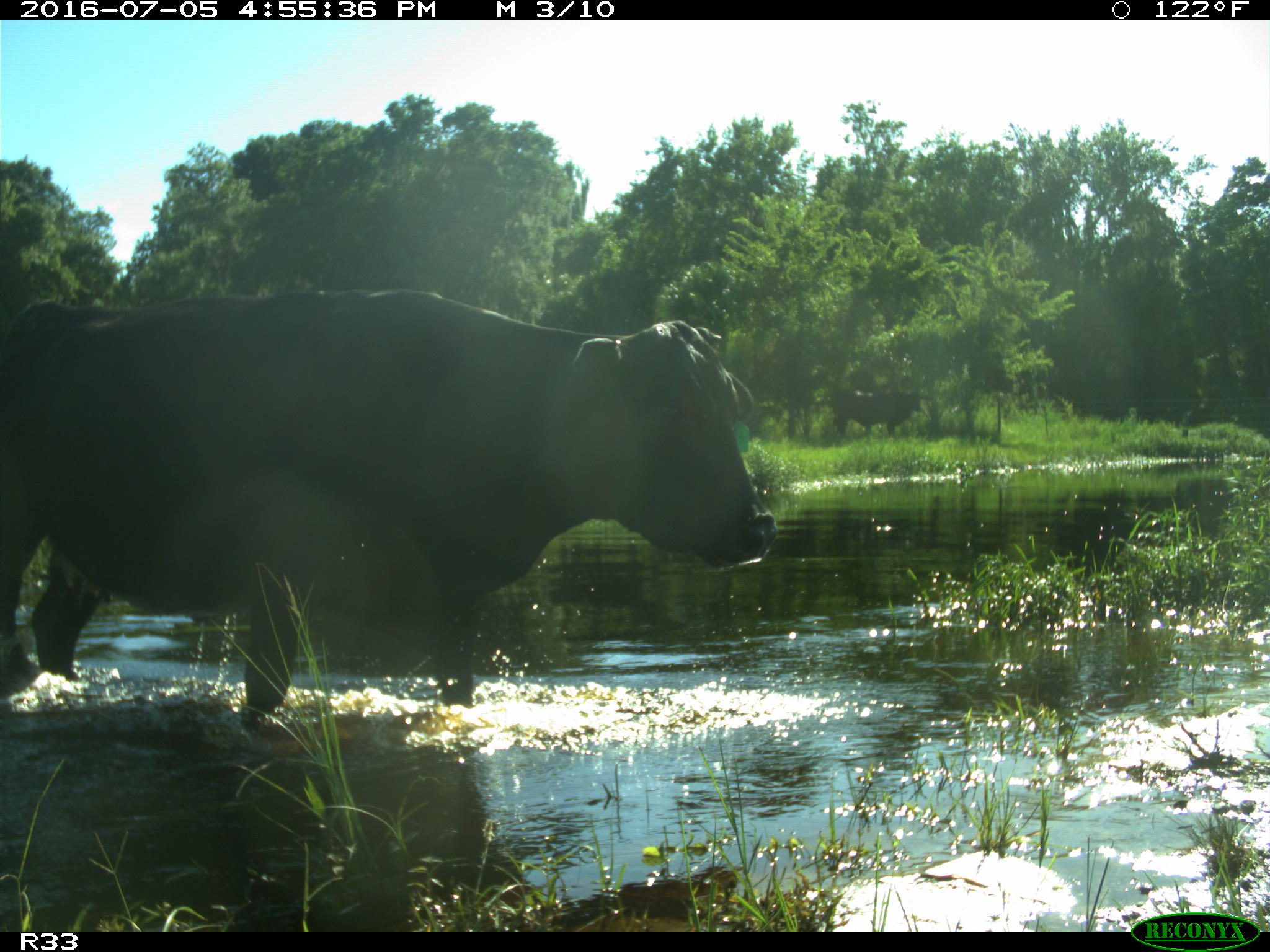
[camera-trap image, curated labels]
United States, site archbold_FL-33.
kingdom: Animalia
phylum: Chordata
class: Mammalia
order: Artiodactyla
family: Bovidae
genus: Bos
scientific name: Bos taurus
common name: domestic cow